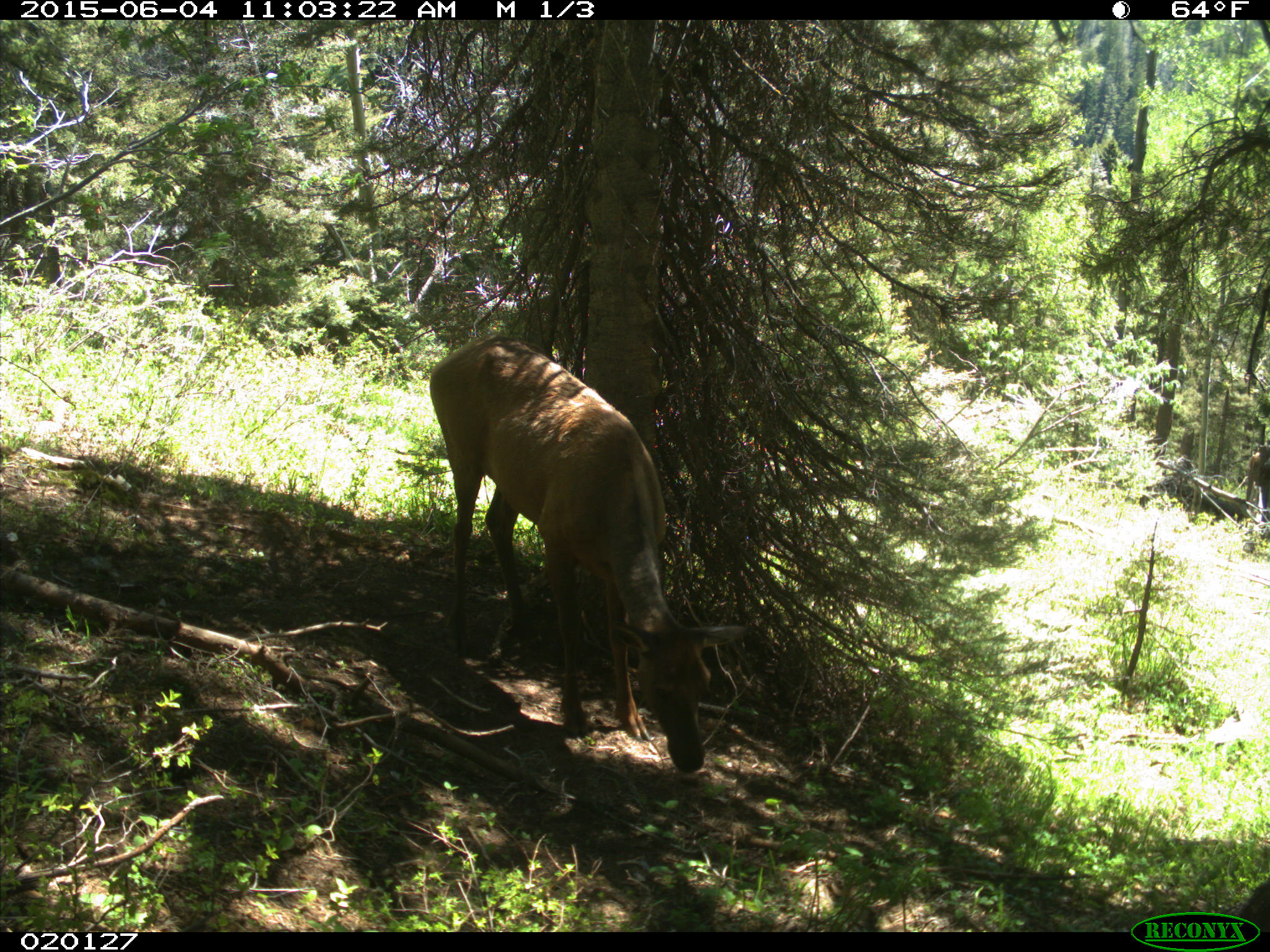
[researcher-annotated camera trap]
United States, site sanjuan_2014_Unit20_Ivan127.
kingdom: Animalia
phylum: Chordata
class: Mammalia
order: Artiodactyla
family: Cervidae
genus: Cervus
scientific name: Cervus elaphus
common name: red deer